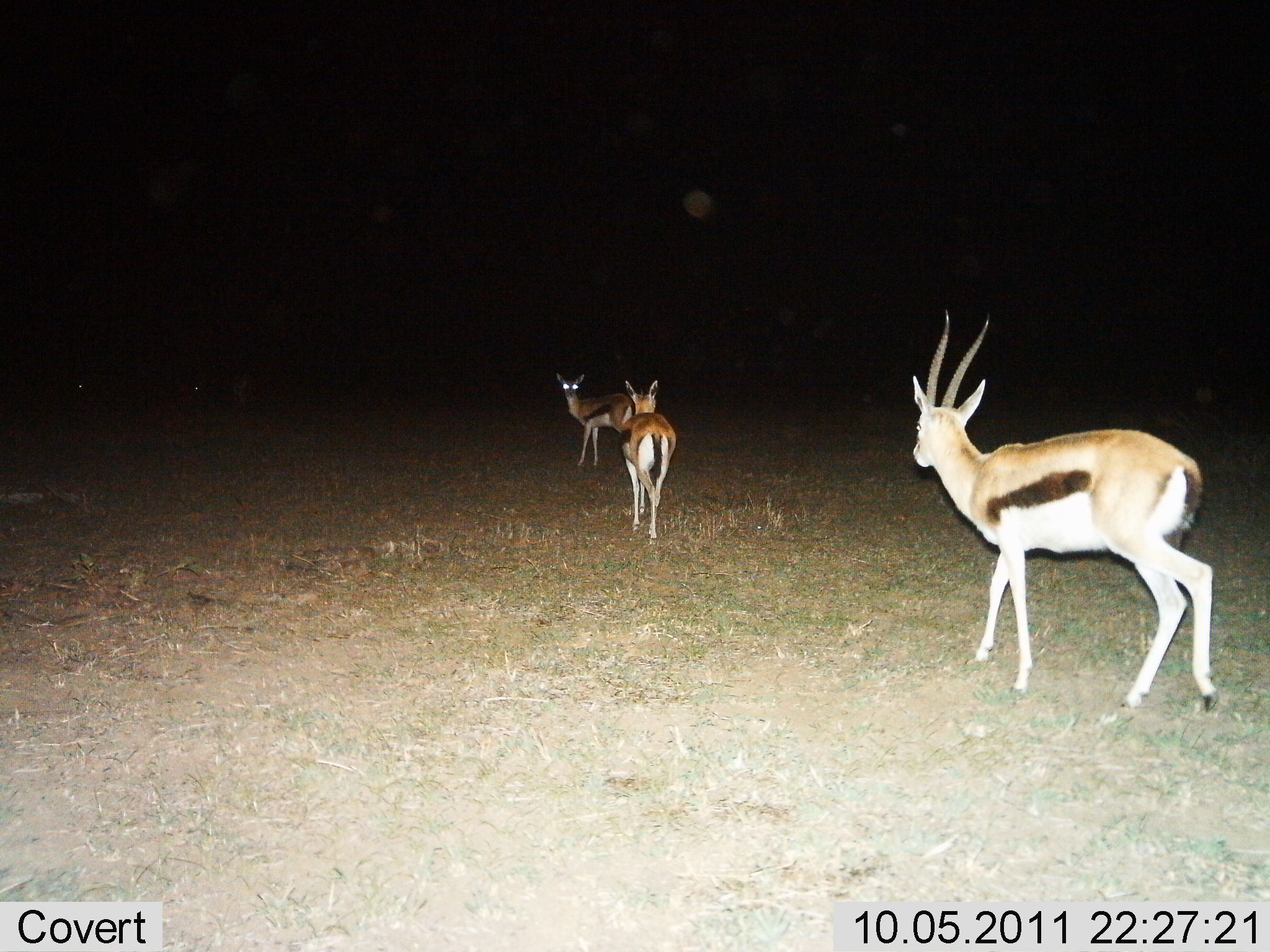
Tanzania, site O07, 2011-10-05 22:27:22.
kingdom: Animalia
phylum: Chordata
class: Mammalia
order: Artiodactyla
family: Bovidae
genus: Eudorcas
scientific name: Eudorcas thomsonii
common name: thomson's gazelle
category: gazellethomsons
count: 3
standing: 42%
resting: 0%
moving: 67%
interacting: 0%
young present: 0%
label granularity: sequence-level